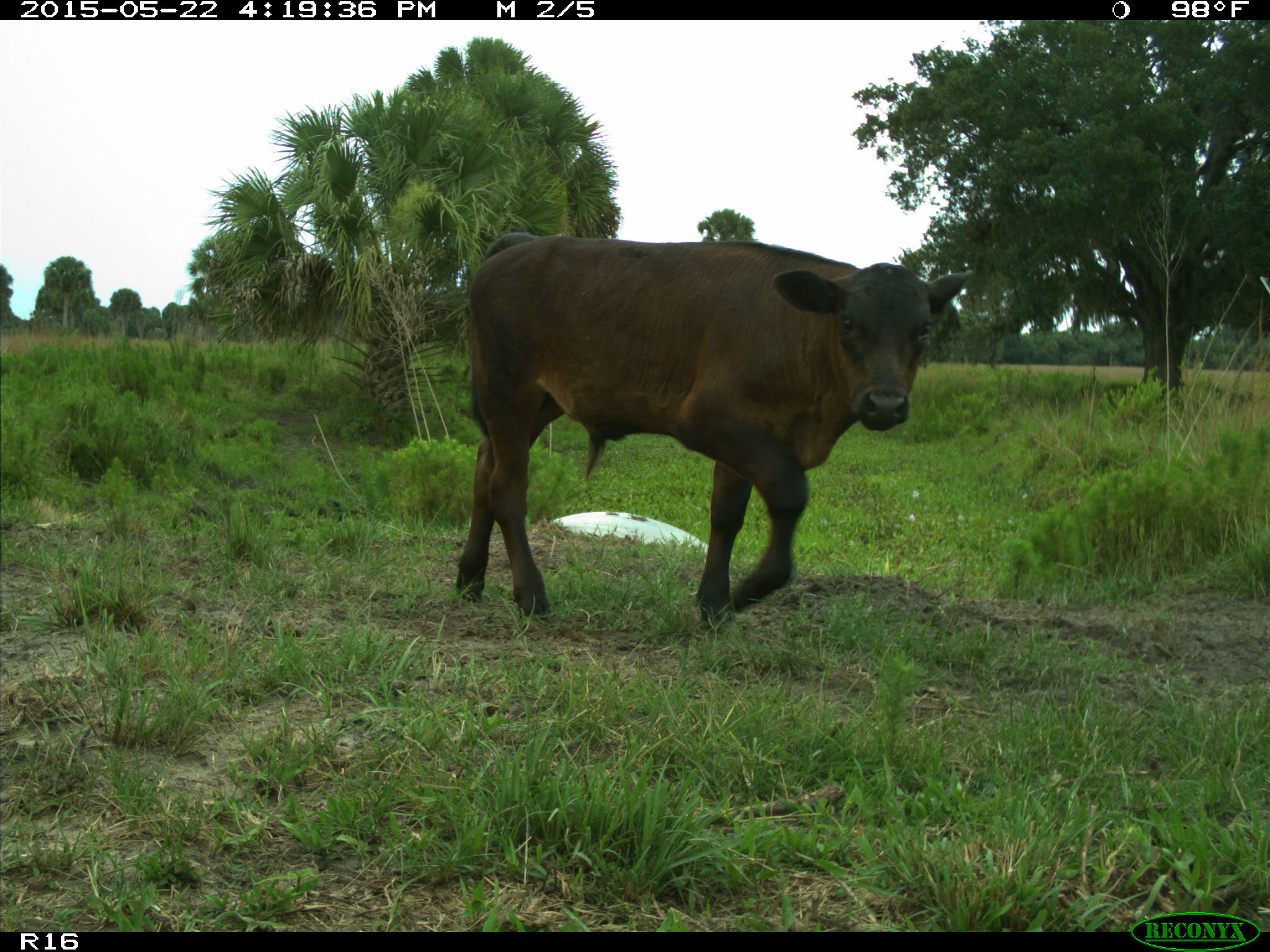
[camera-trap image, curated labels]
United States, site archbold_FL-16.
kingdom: Animalia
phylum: Chordata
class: Mammalia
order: Artiodactyla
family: Bovidae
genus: Bos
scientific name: Bos taurus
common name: domestic cow